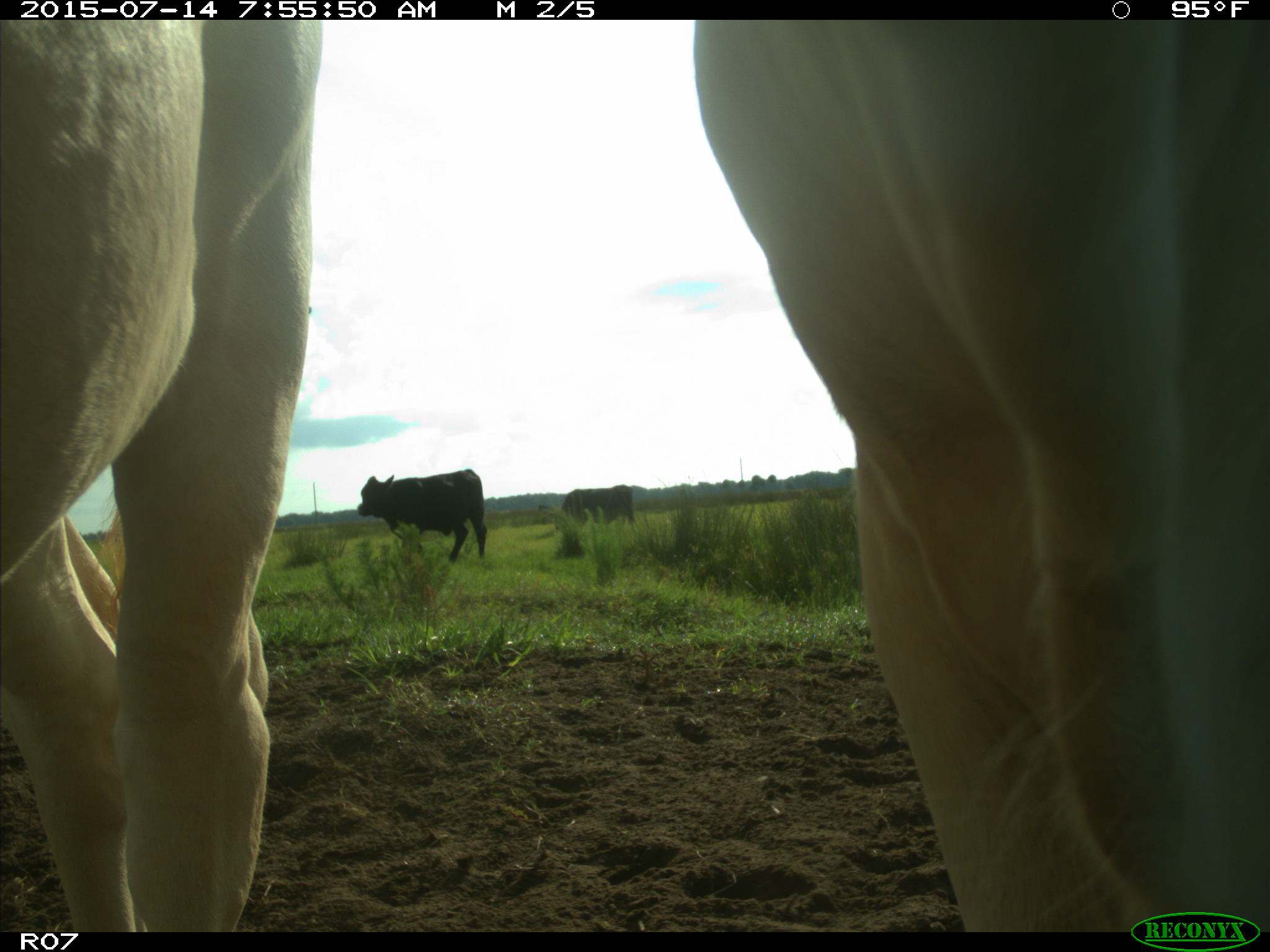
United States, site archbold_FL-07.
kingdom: Animalia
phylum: Chordata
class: Mammalia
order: Artiodactyla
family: Bovidae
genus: Bos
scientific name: Bos taurus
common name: domestic cow